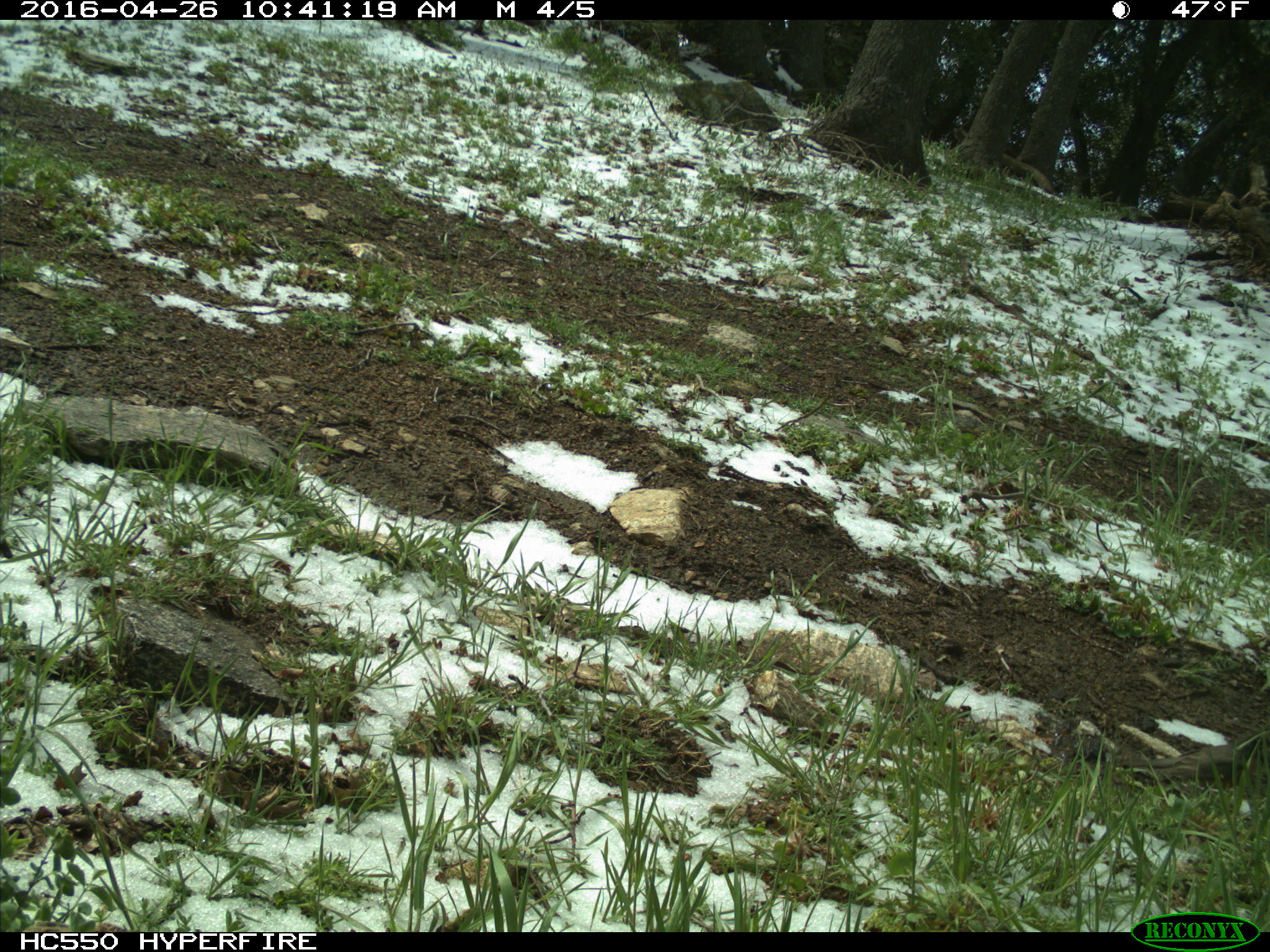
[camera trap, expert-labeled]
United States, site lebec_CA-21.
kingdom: Animalia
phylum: Chordata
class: Aves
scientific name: Aves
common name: birds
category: unidentified bird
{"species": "unidentified bird (birds) (Aves)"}